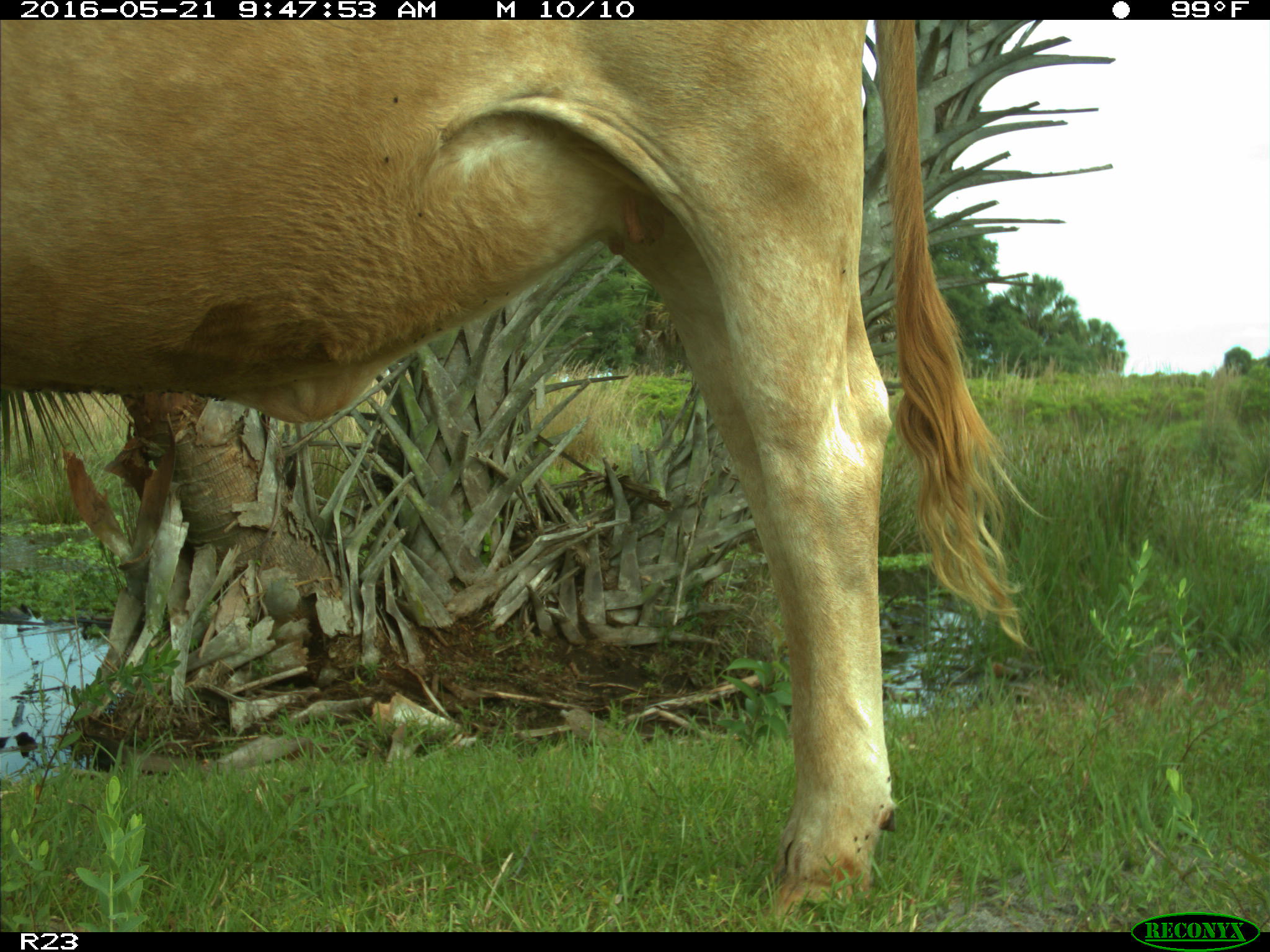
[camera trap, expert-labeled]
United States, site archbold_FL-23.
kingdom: Animalia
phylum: Chordata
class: Mammalia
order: Artiodactyla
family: Bovidae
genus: Bos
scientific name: Bos taurus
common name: domestic cow